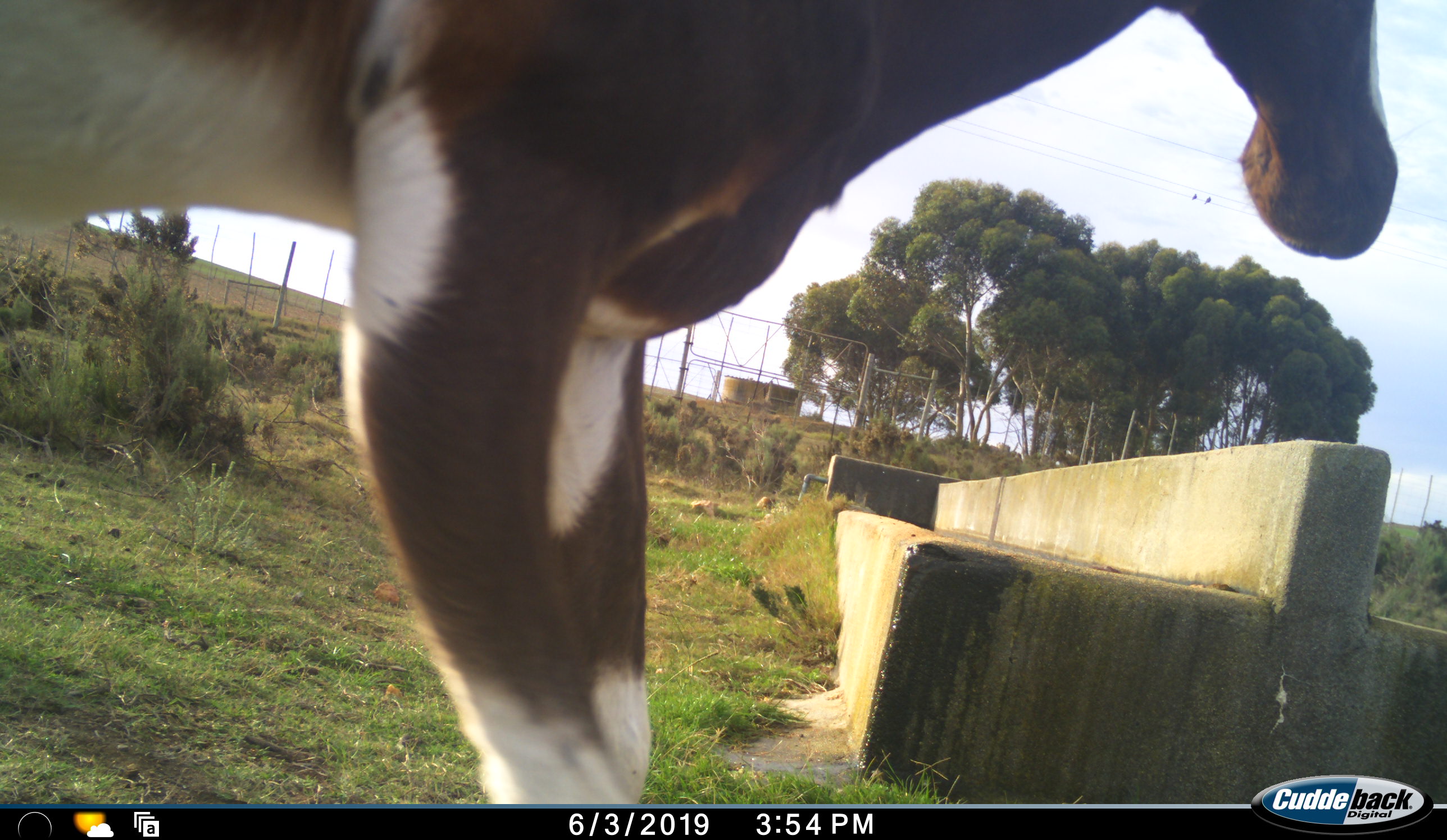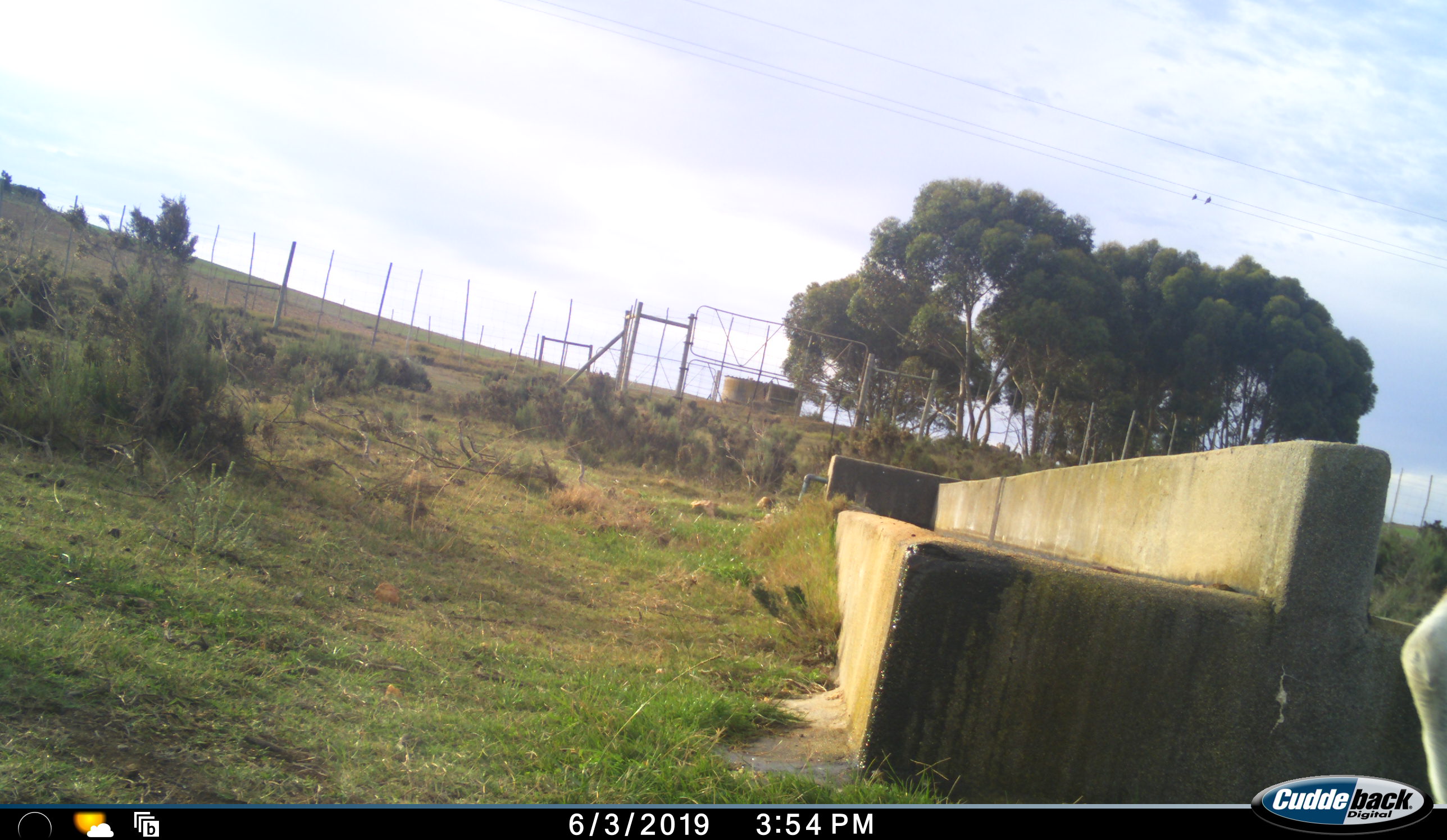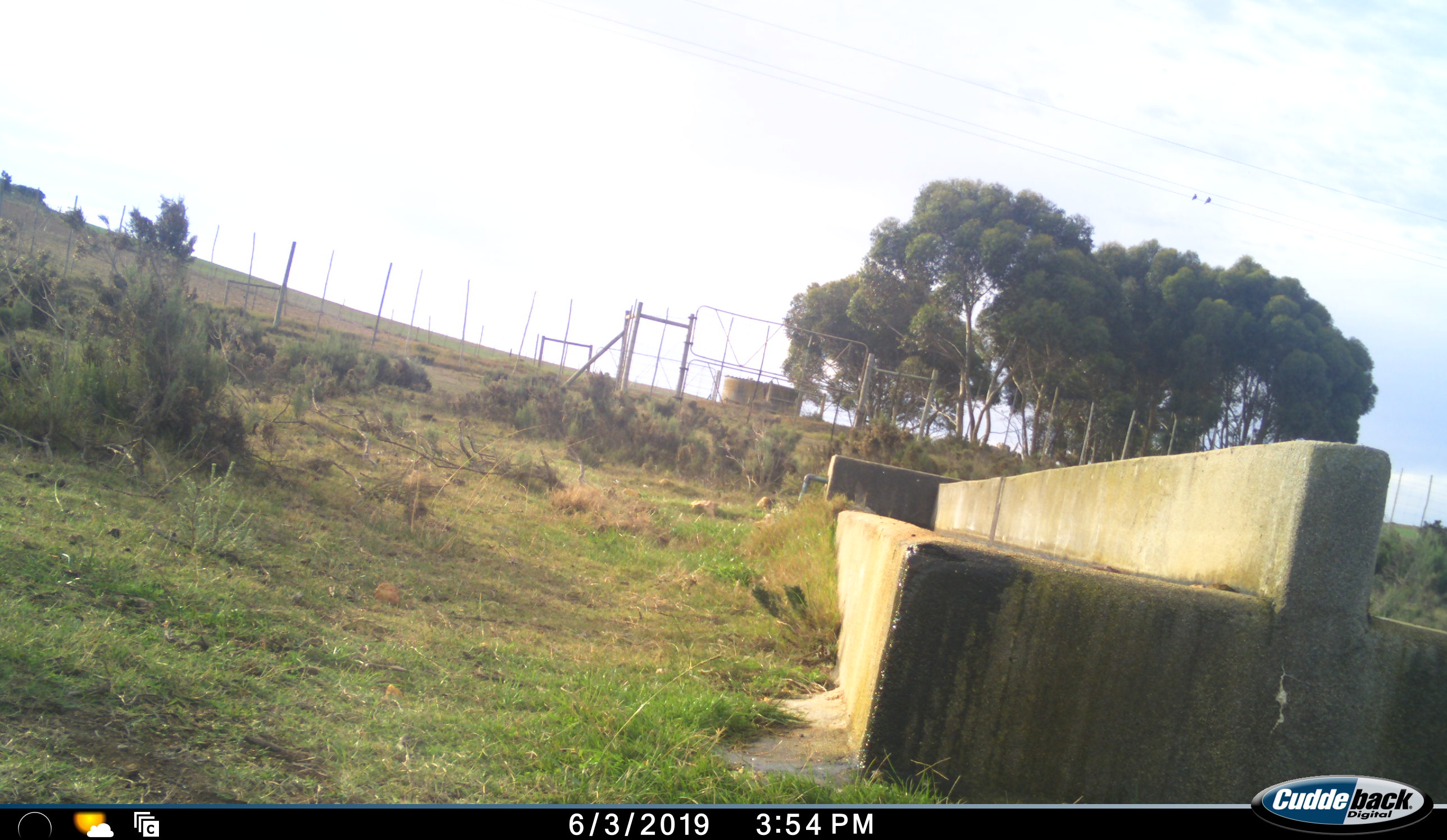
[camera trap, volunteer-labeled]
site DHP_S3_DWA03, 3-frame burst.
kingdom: Animalia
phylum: Chordata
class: Mammalia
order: Artiodactyla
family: Bovidae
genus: Damaliscus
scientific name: Damaliscus pygargus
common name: bontebok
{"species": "bontebok (Damaliscus pygargus)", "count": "1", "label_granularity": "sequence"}